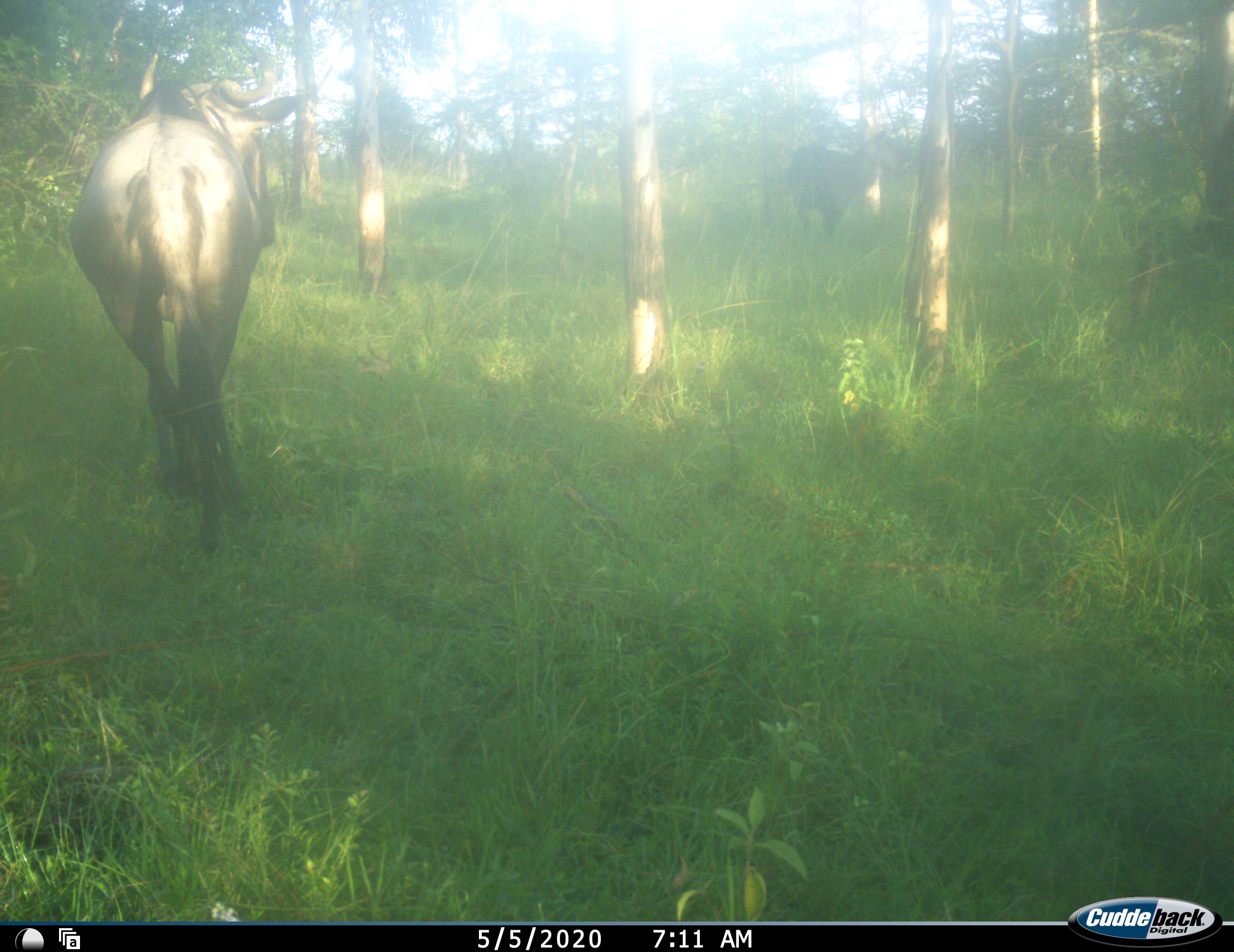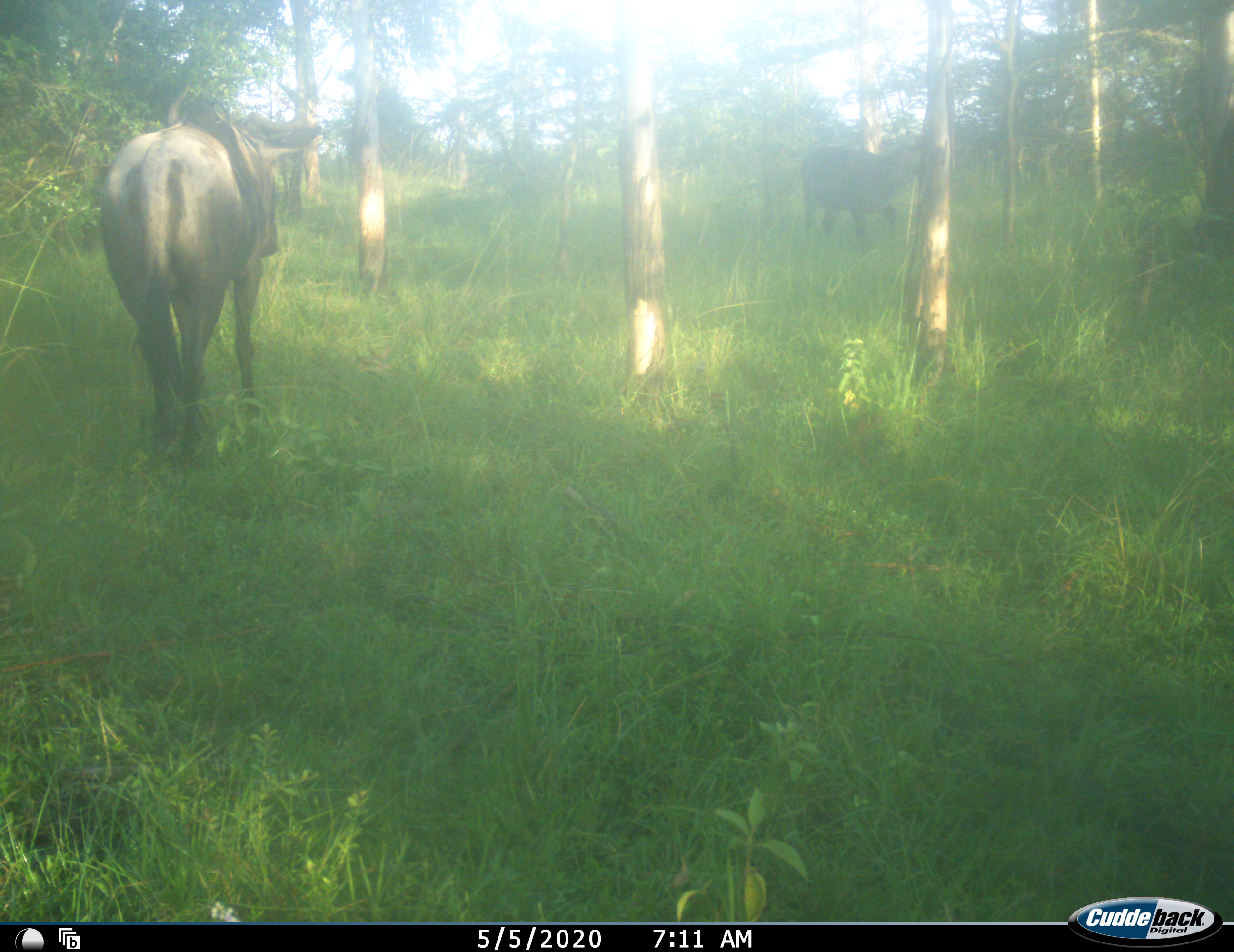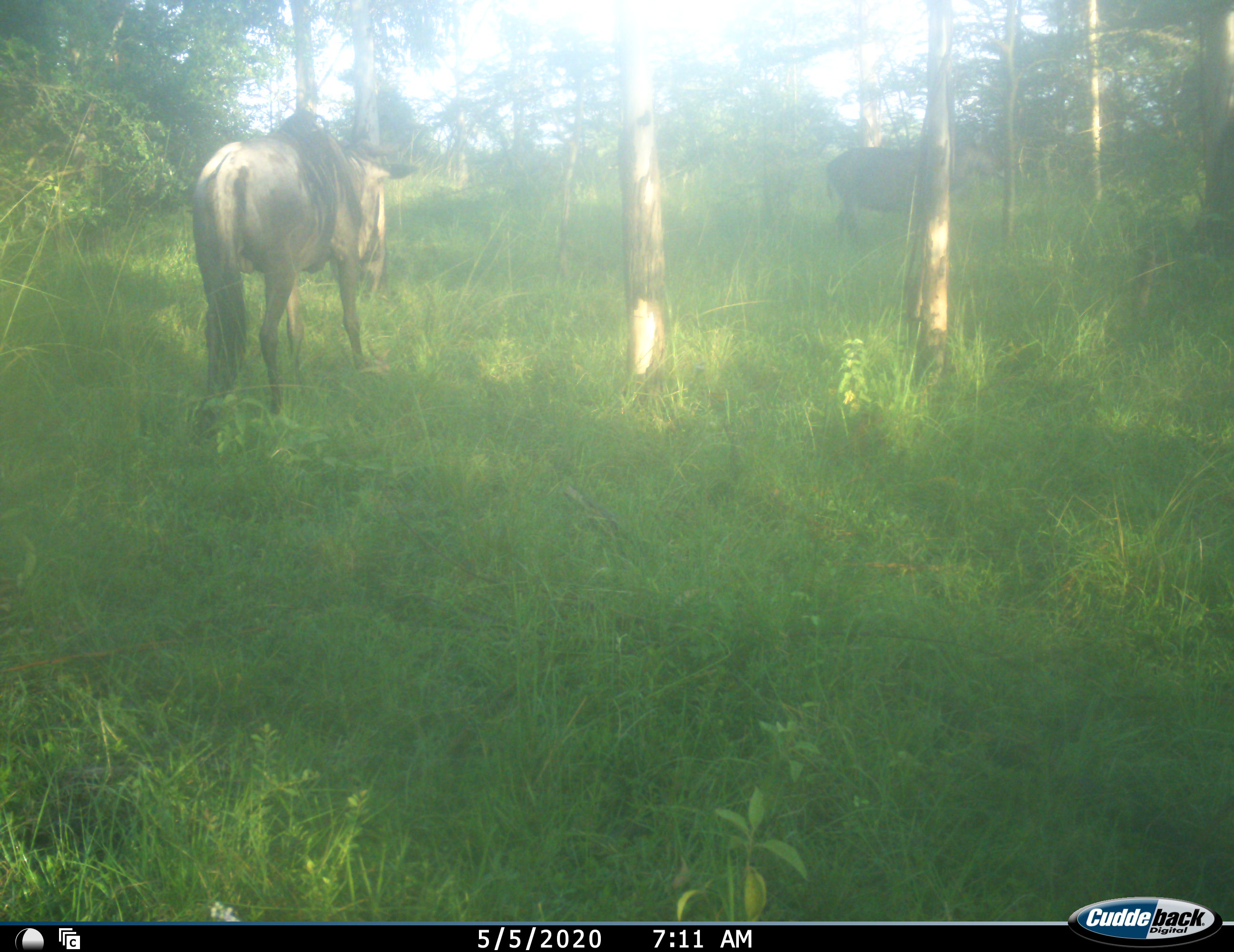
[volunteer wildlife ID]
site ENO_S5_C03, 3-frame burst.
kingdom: Animalia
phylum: Chordata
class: Mammalia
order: Artiodactyla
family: Bovidae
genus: Connochaetes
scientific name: Connochaetes taurinus taurinus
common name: blue wildebeest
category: wildebeestblue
Wildebeestblue (blue wildebeest) (Connochaetes taurinus taurinus), count 2. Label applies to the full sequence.